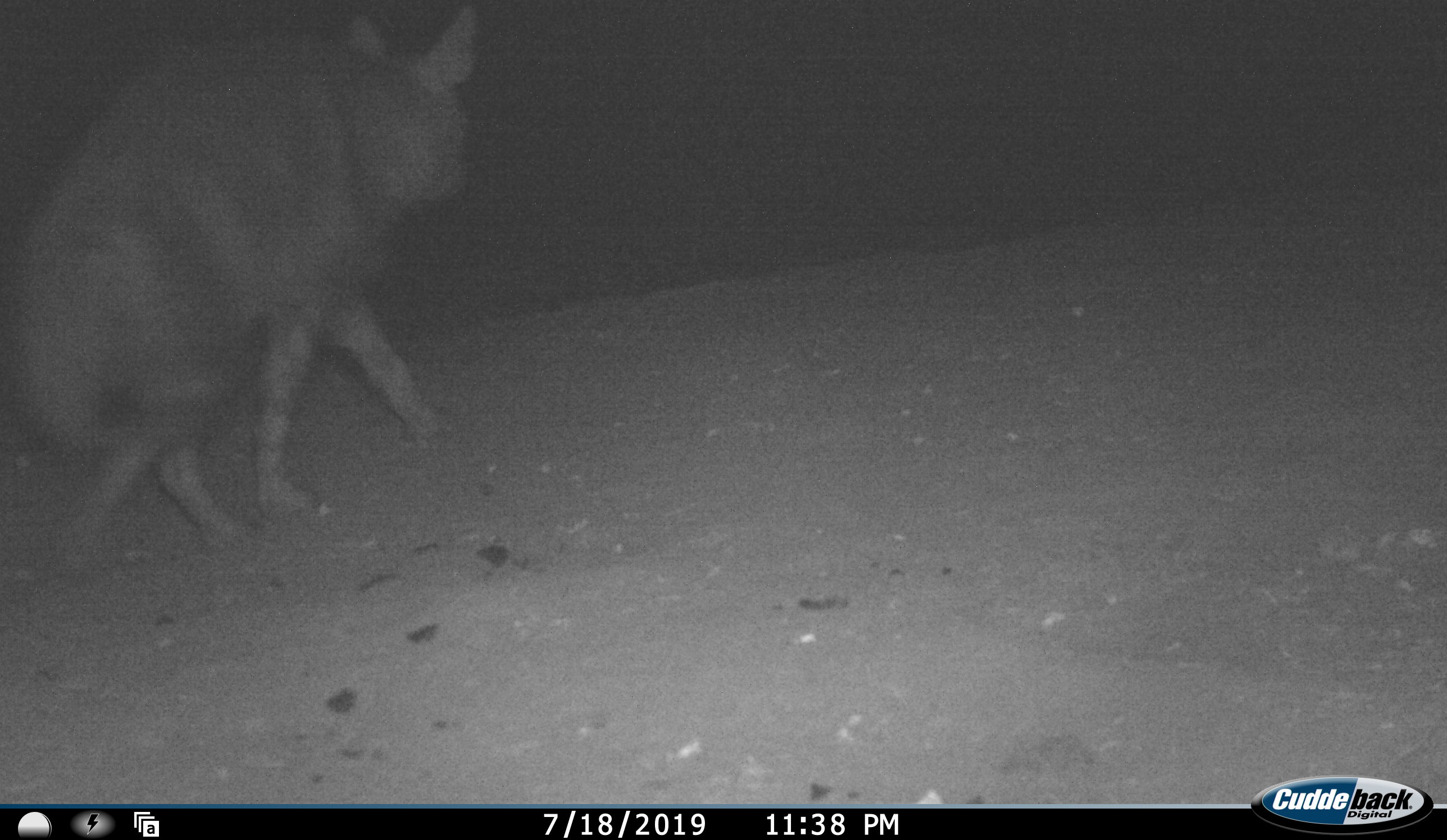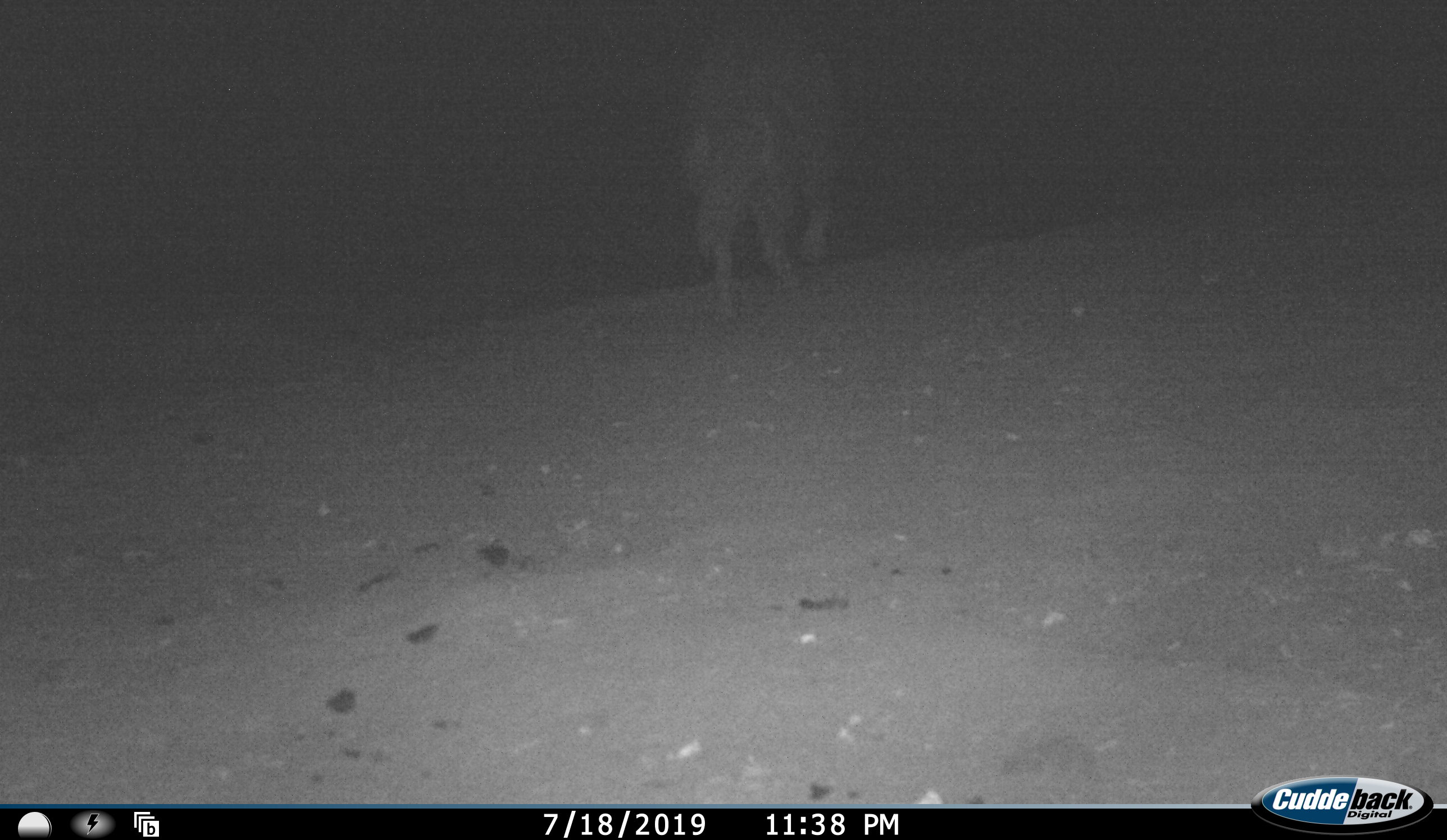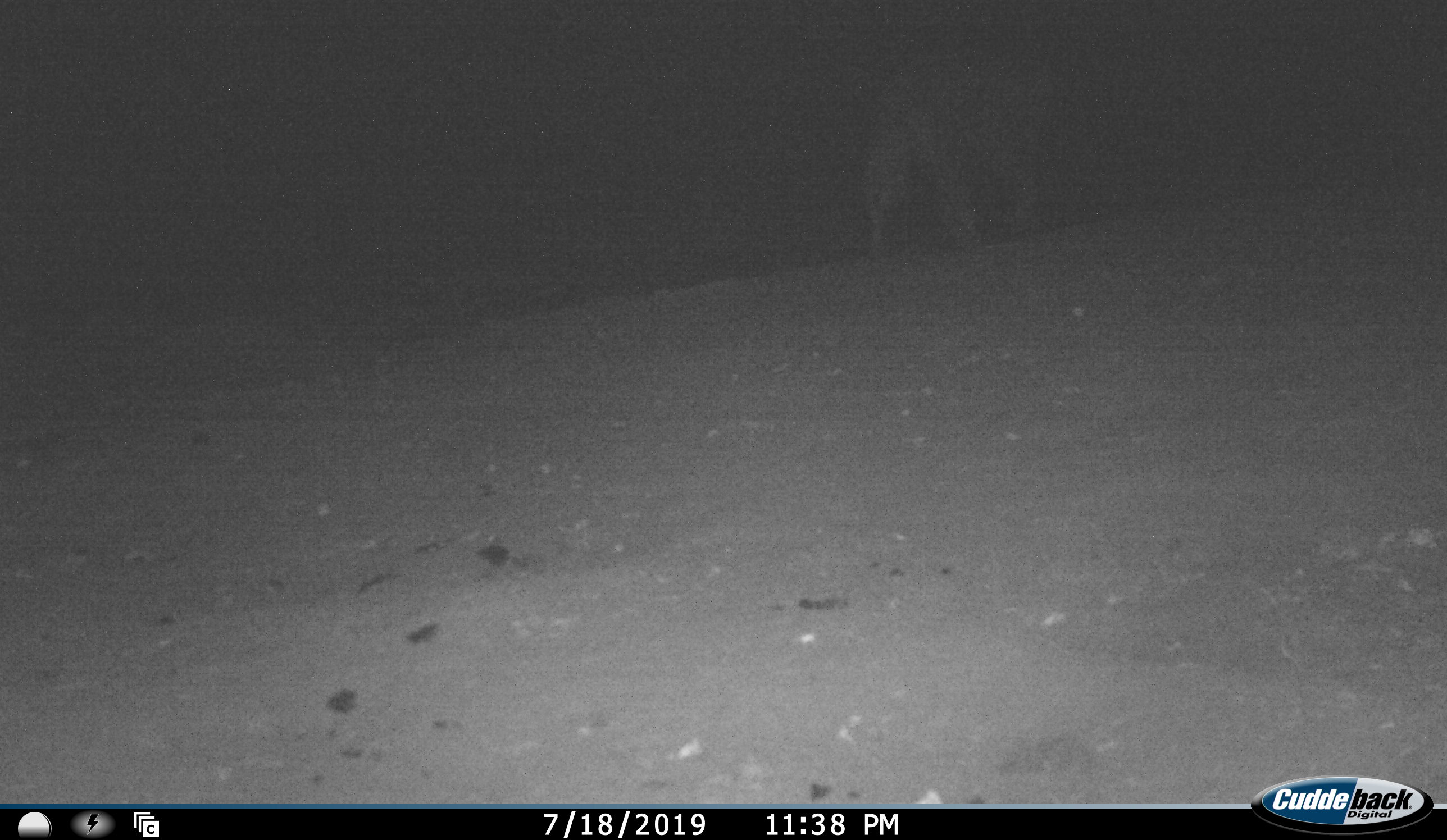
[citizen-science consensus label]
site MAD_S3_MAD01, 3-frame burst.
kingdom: Animalia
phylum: Chordata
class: Mammalia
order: Carnivora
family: Hyaenidae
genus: Parahyaena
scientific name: Parahyaena brunnea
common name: brown hyena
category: hyenabrown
Hyenabrown (brown hyena) (Parahyaena brunnea), count 1. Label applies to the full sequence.